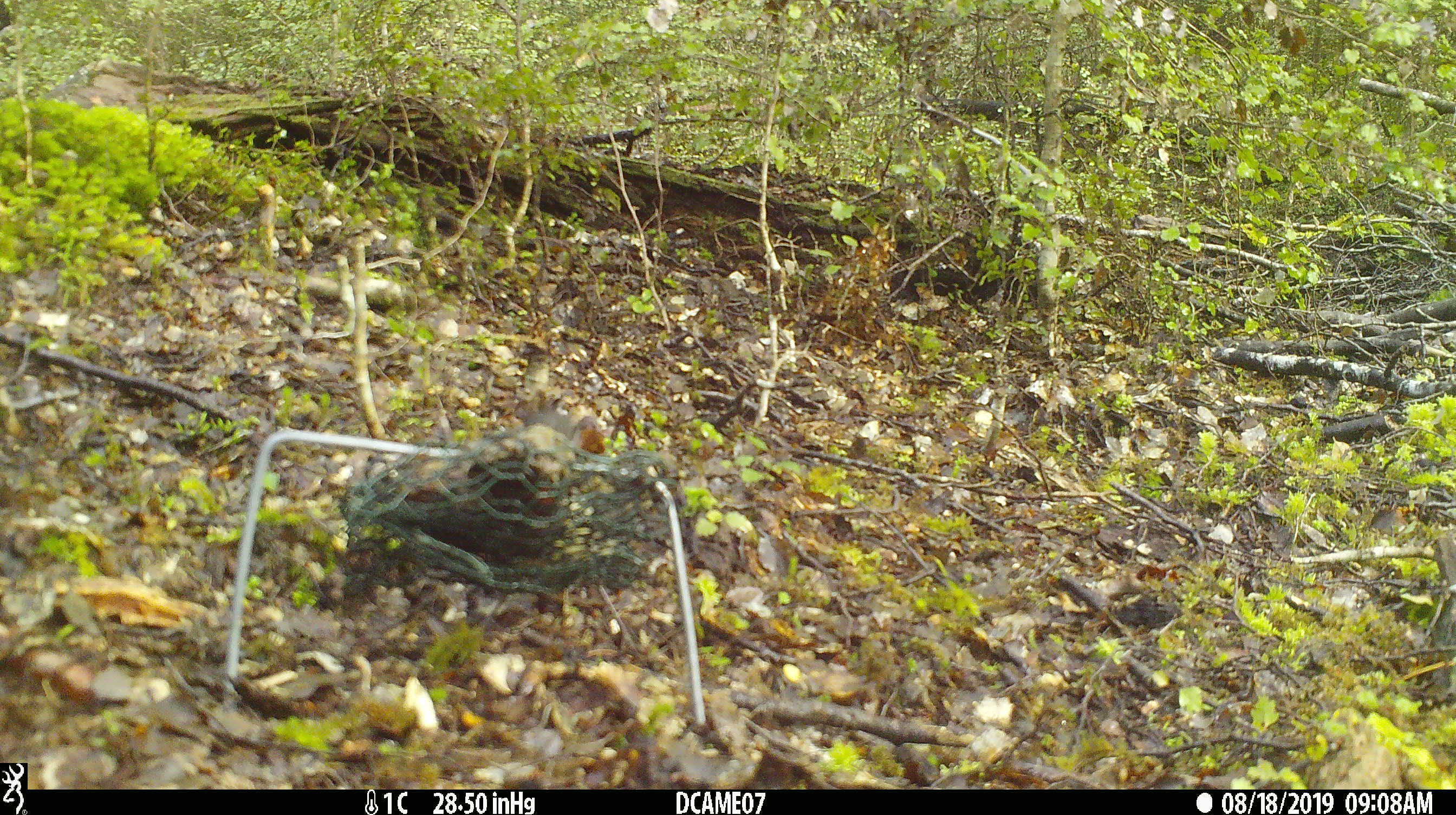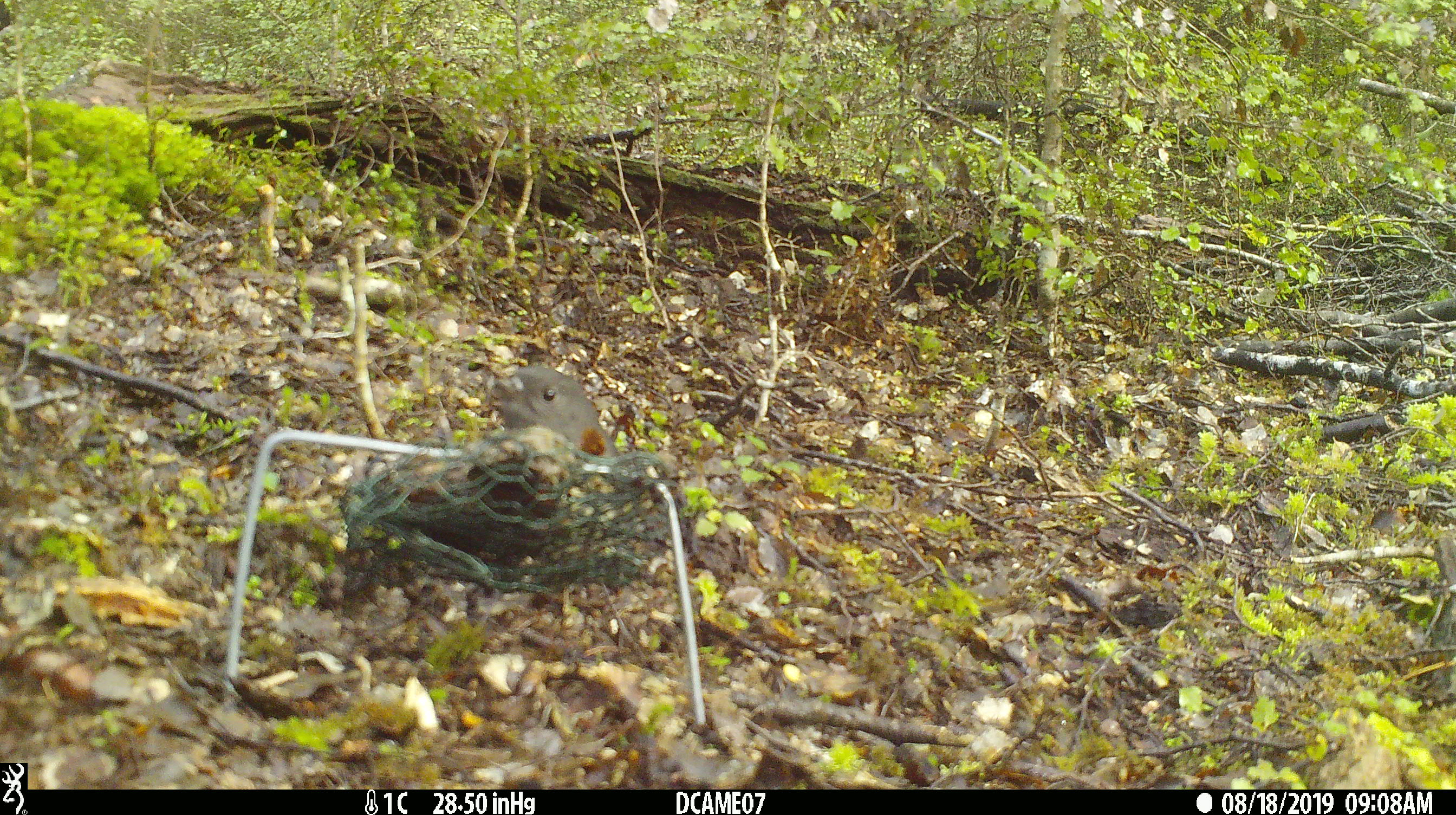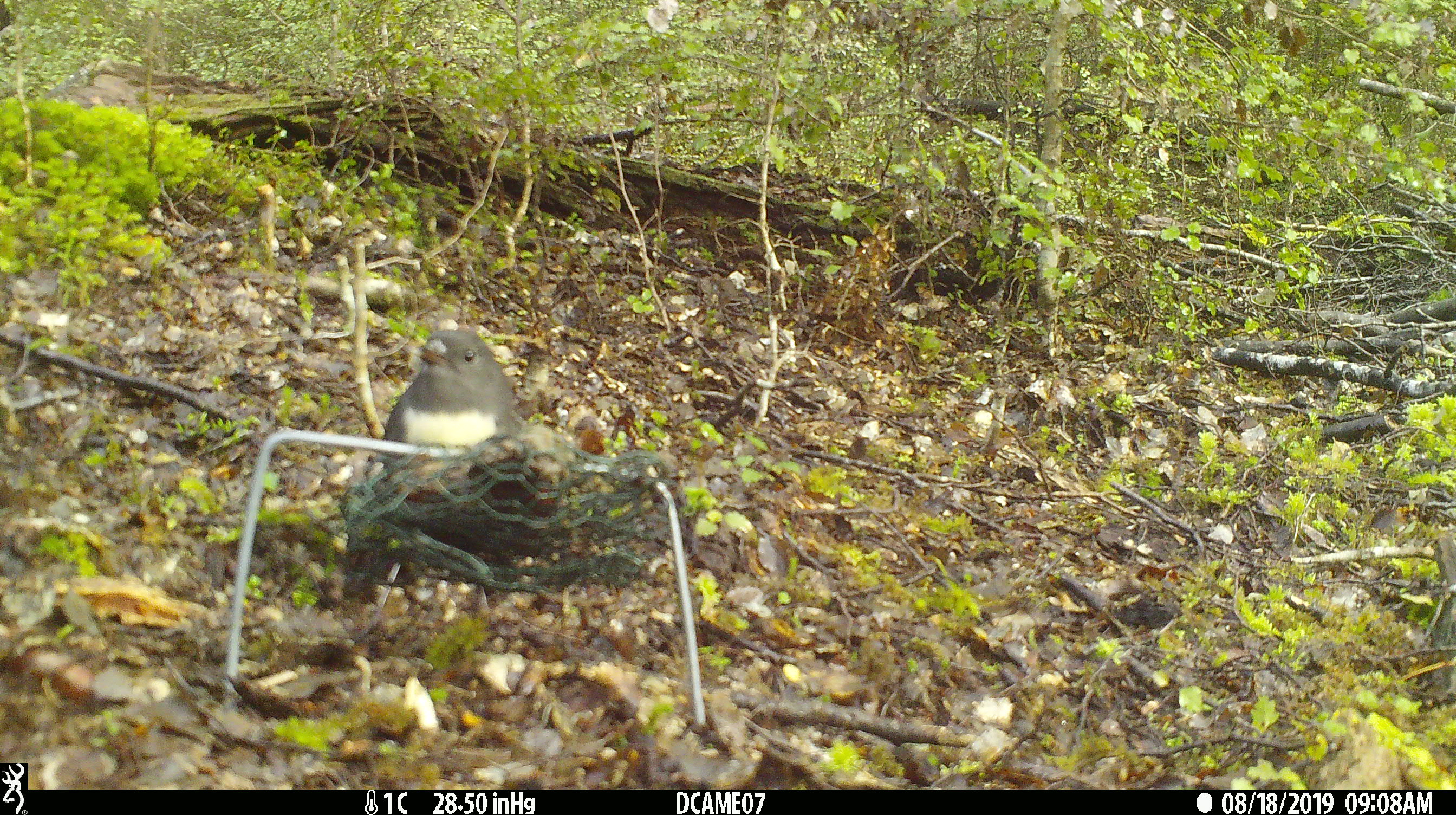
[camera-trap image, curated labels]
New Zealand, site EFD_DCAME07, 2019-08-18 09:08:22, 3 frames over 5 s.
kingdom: Animalia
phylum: Chordata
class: Aves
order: Passeriformes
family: Petroicidae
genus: Petroica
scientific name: Petroica australis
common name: new zealand robin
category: robin